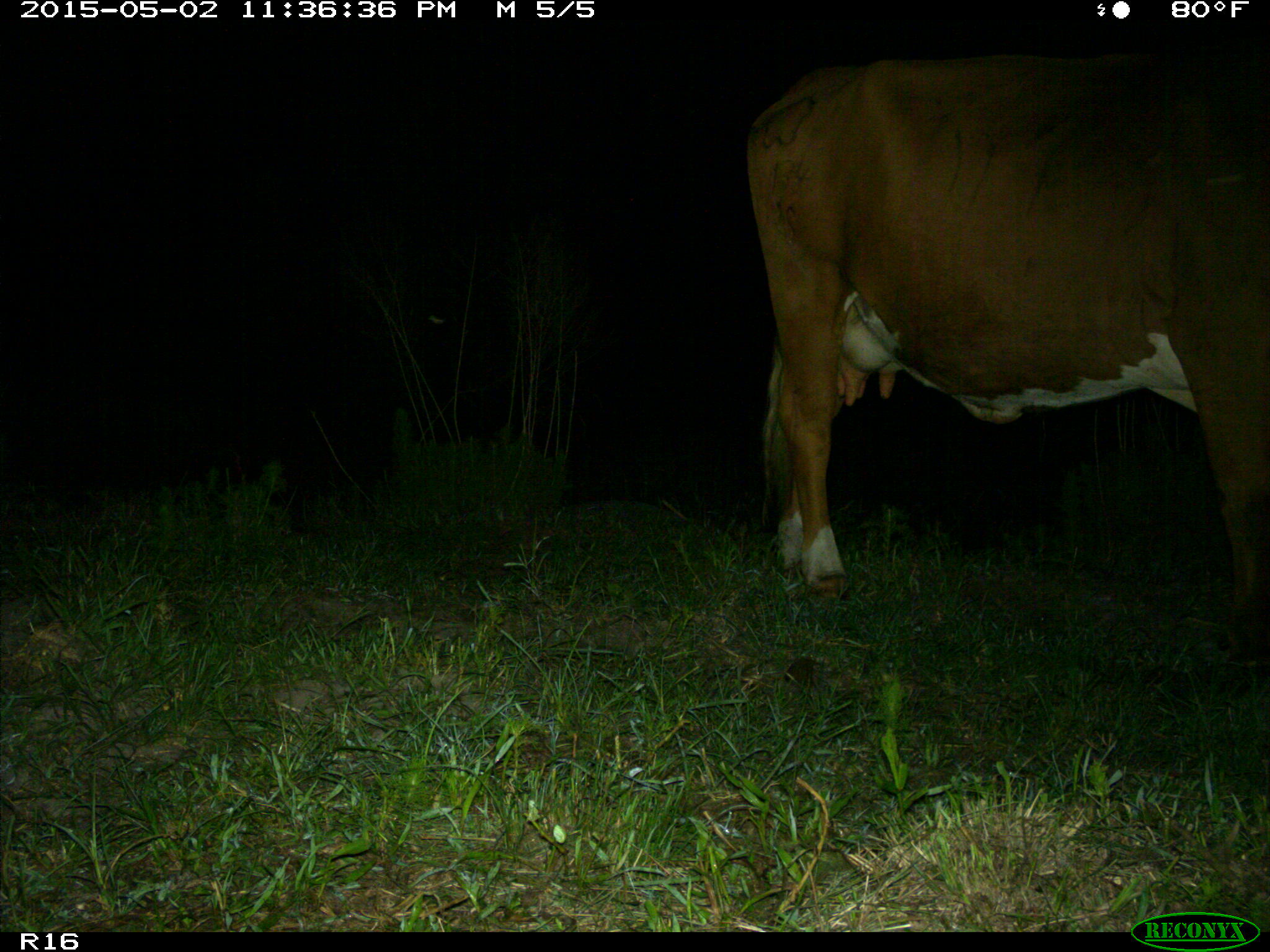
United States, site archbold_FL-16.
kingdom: Animalia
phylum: Chordata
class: Mammalia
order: Artiodactyla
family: Bovidae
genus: Bos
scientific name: Bos taurus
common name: domestic cow